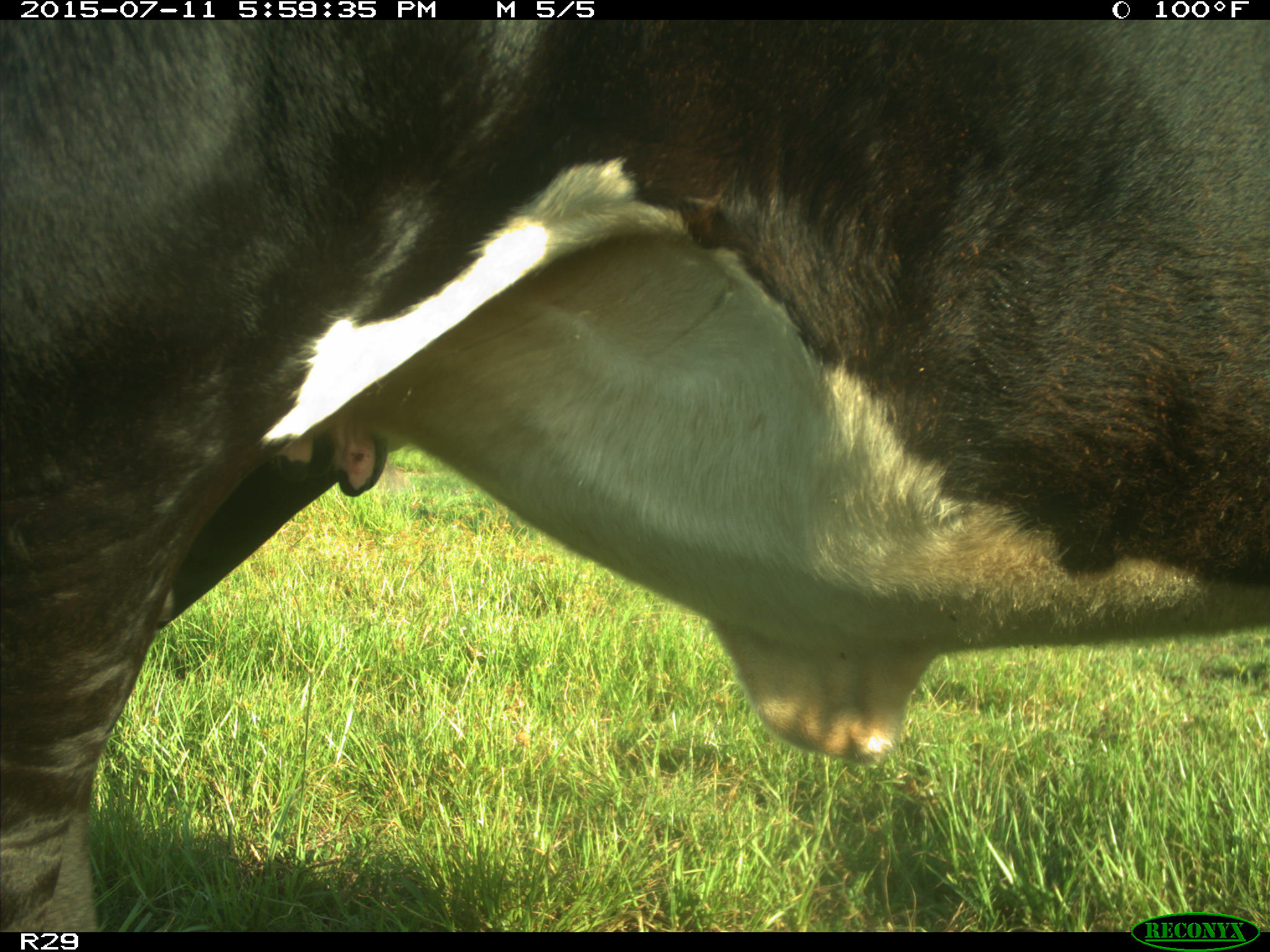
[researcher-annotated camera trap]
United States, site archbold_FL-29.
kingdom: Animalia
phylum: Chordata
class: Mammalia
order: Artiodactyla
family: Bovidae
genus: Bos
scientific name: Bos taurus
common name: domestic cow